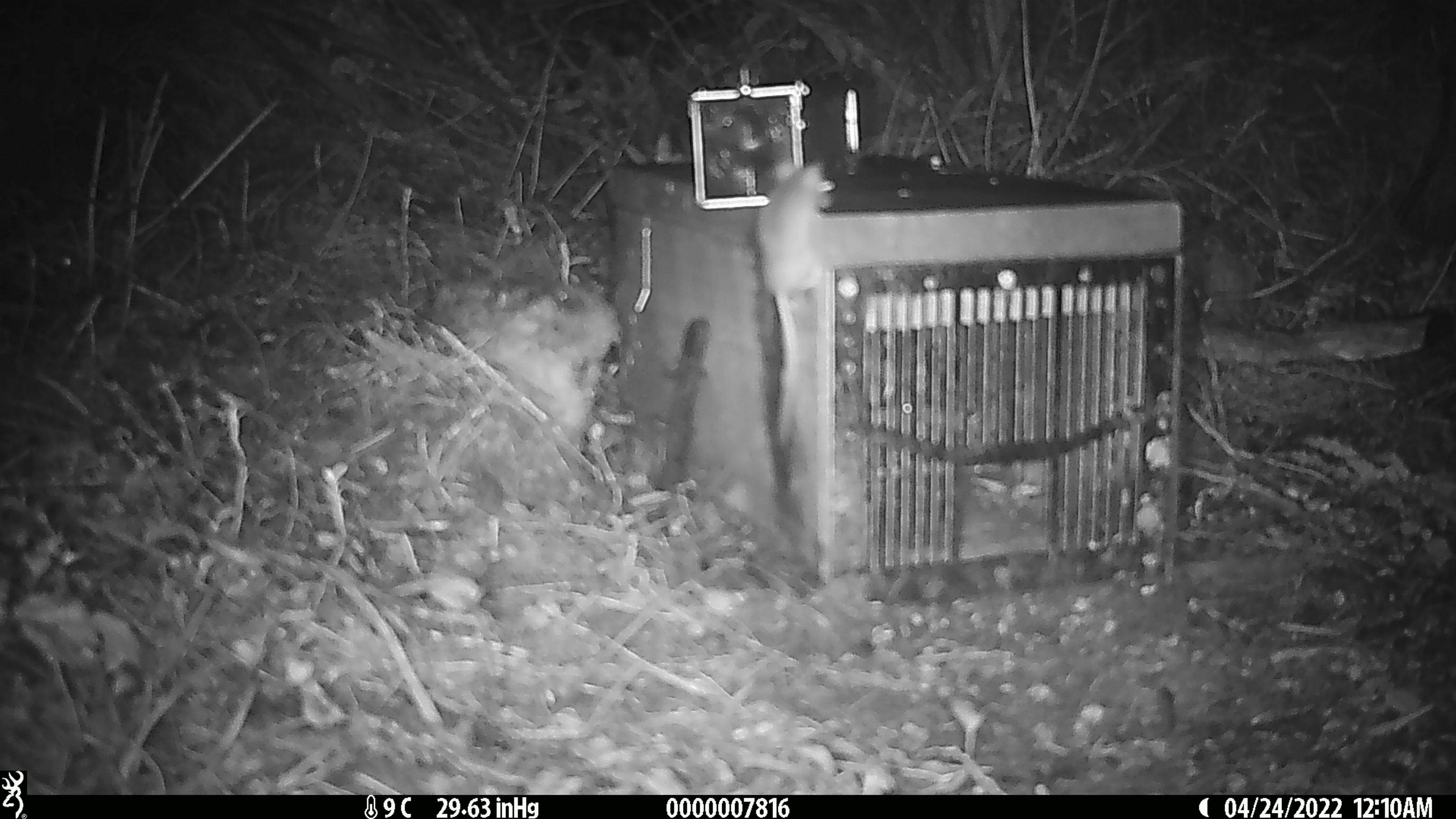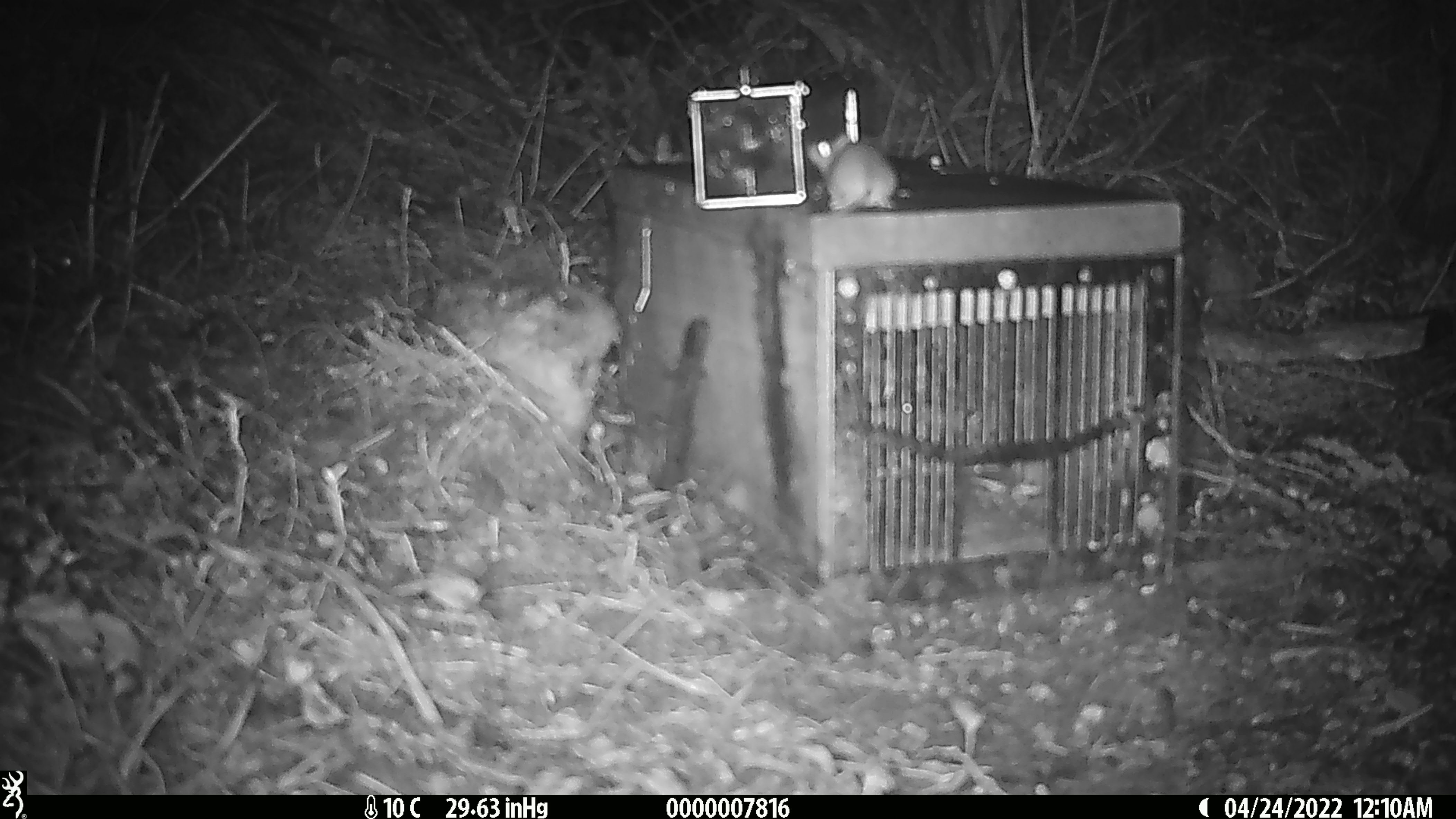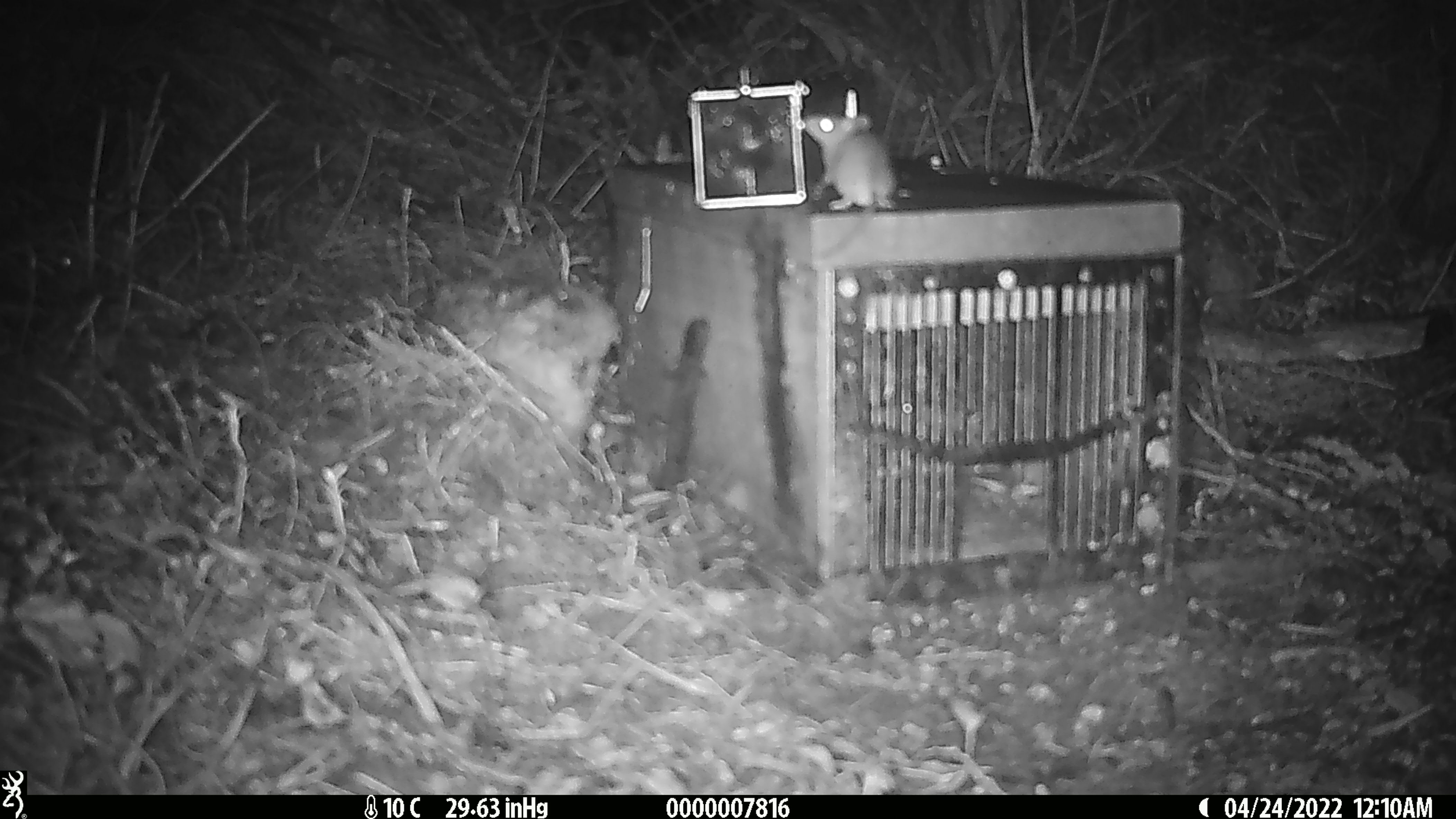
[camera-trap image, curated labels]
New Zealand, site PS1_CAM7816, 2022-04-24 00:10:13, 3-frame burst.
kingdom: Animalia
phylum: Chordata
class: Mammalia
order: Rodentia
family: Muridae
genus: Mus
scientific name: Mus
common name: mouse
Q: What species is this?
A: Mouse (Mus).